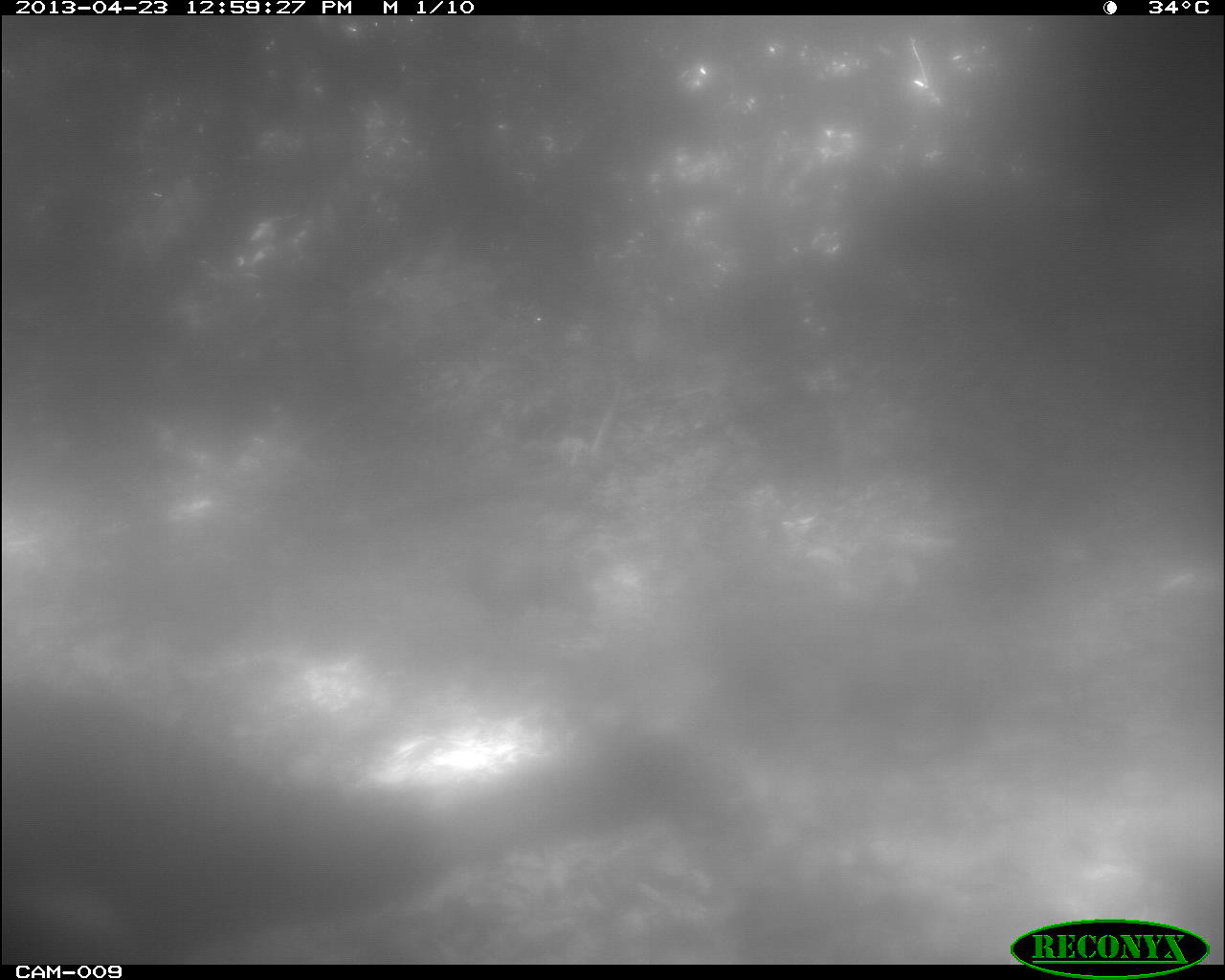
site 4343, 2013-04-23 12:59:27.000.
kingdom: Animalia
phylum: Chordata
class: Aves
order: Galliformes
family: Phasianidae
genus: Meleagris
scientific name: Meleagris ocellata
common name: ocellated turkey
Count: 1.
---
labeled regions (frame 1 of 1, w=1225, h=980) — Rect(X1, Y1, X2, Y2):
meleagris ocellata: Rect(0, 669, 703, 963)